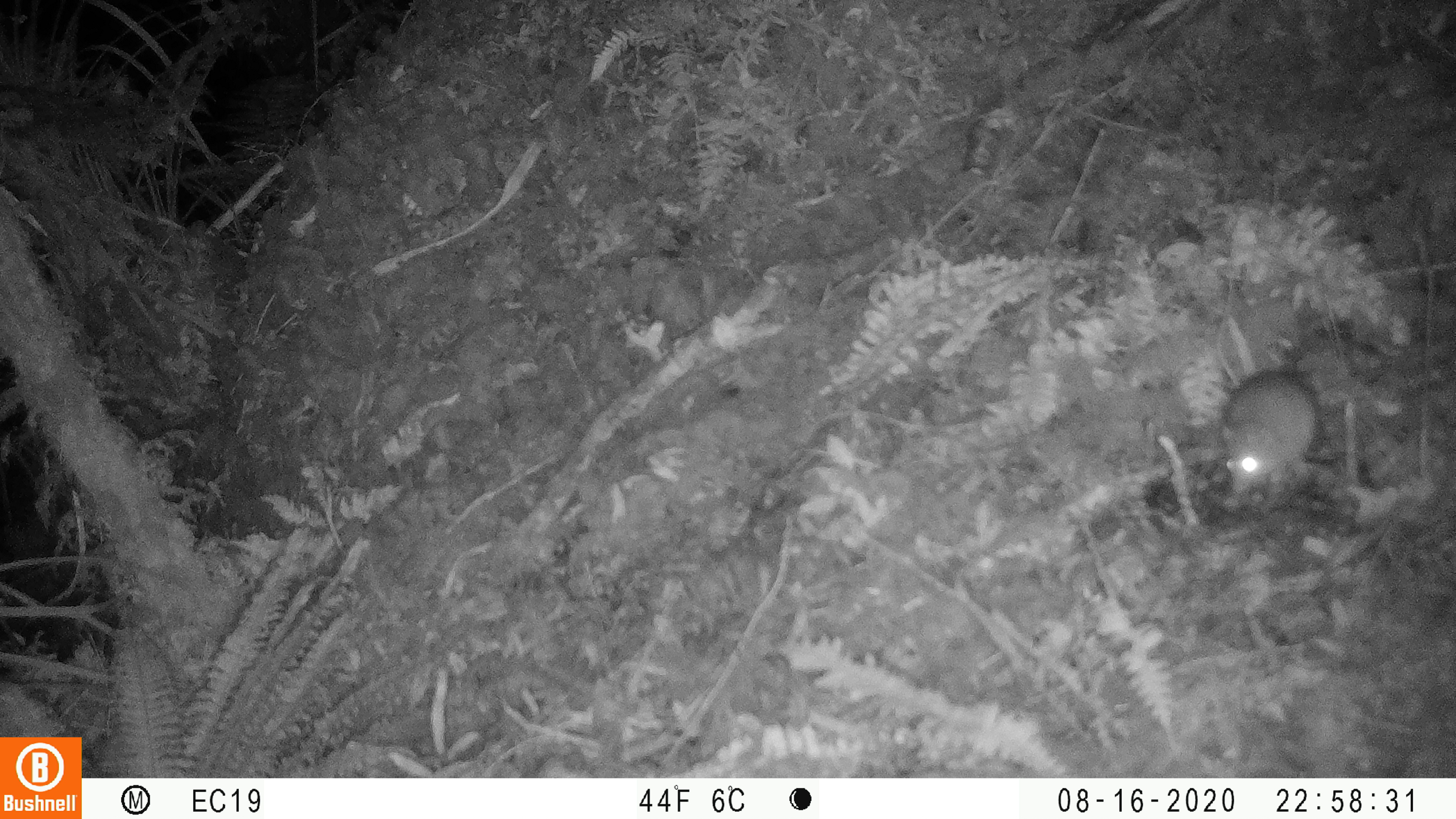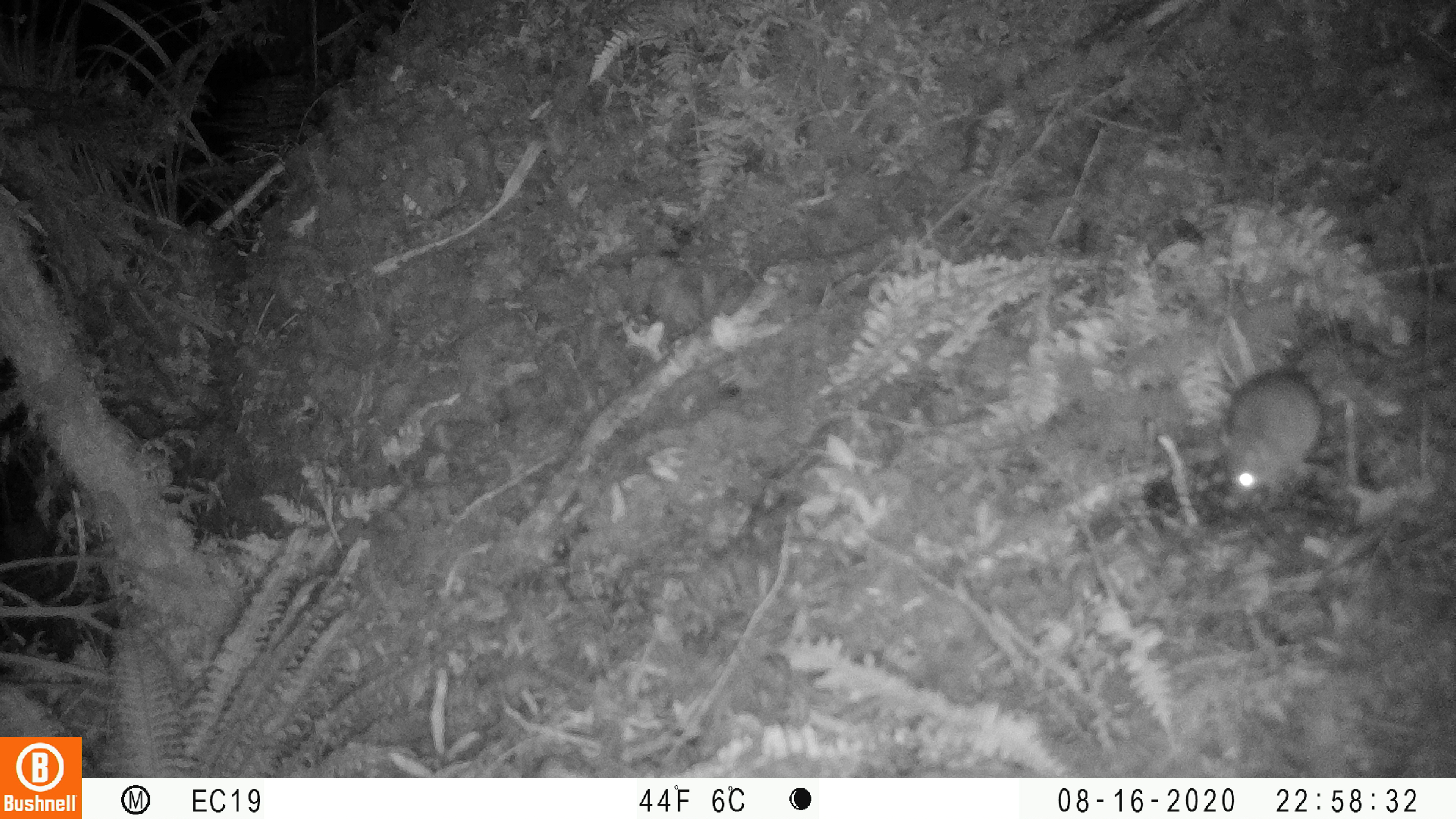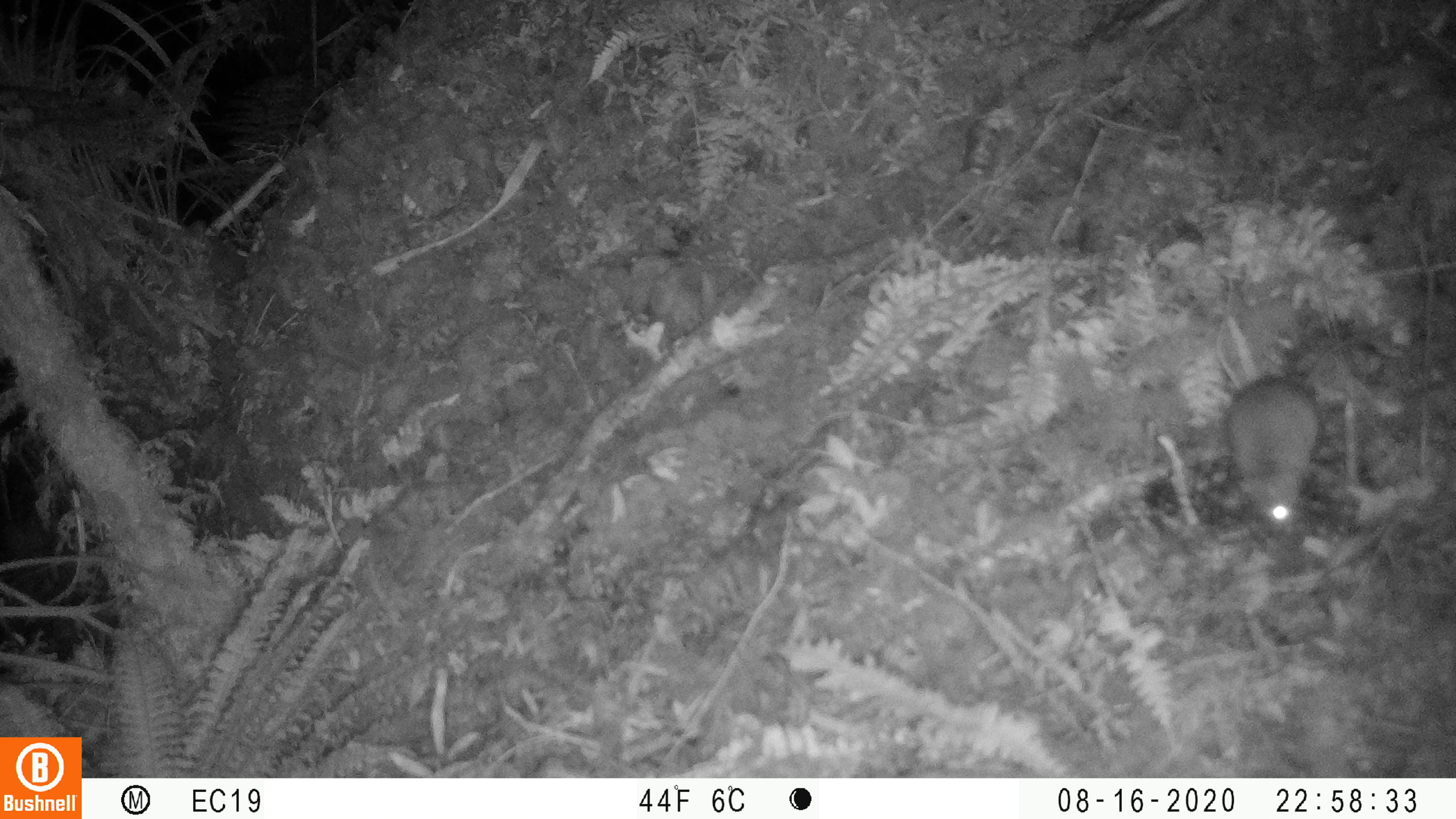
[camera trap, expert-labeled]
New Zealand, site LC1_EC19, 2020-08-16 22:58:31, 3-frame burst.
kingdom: Animalia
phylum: Chordata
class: Mammalia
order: Rodentia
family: Muridae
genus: Rattus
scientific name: Rattus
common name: rat